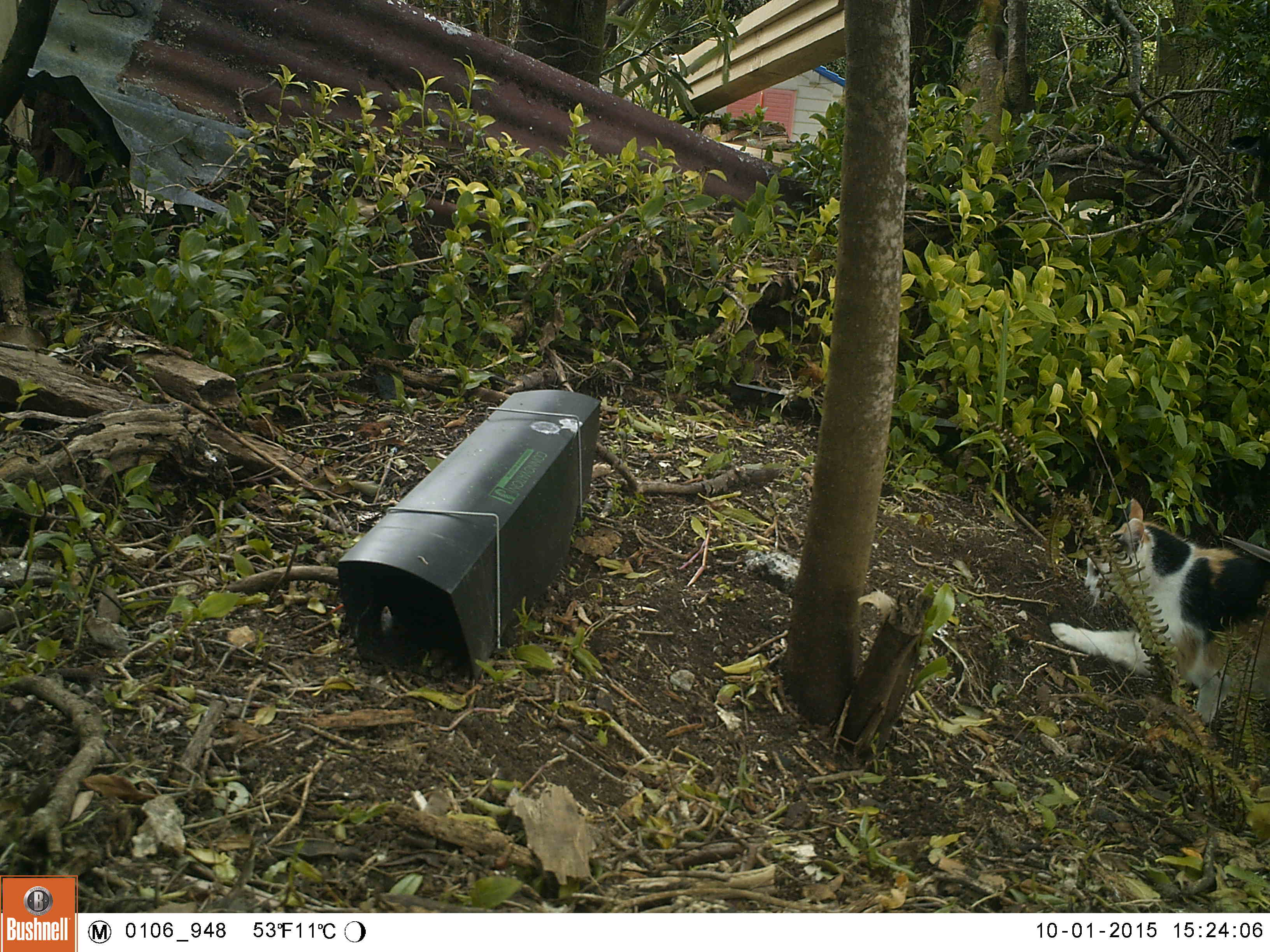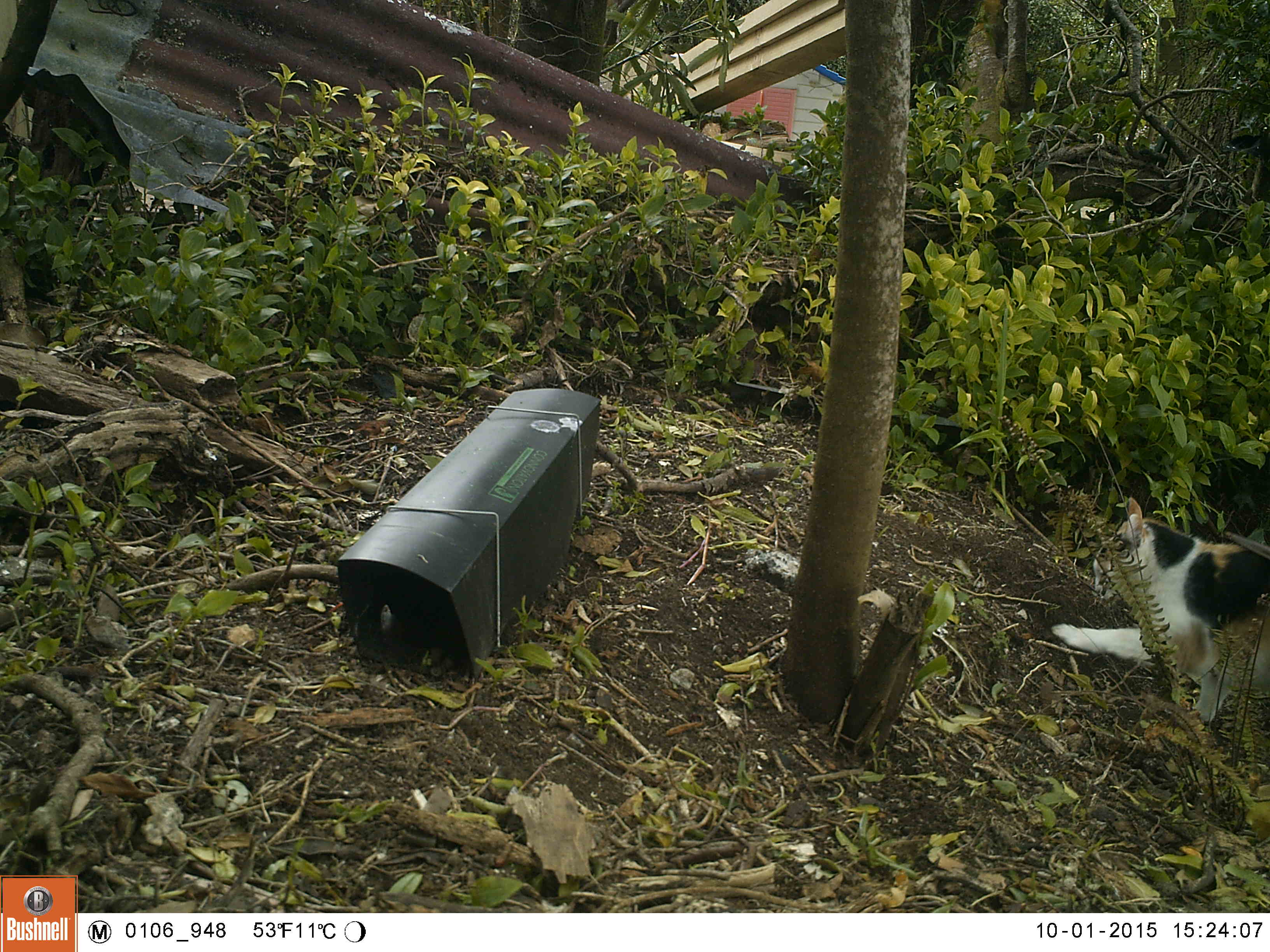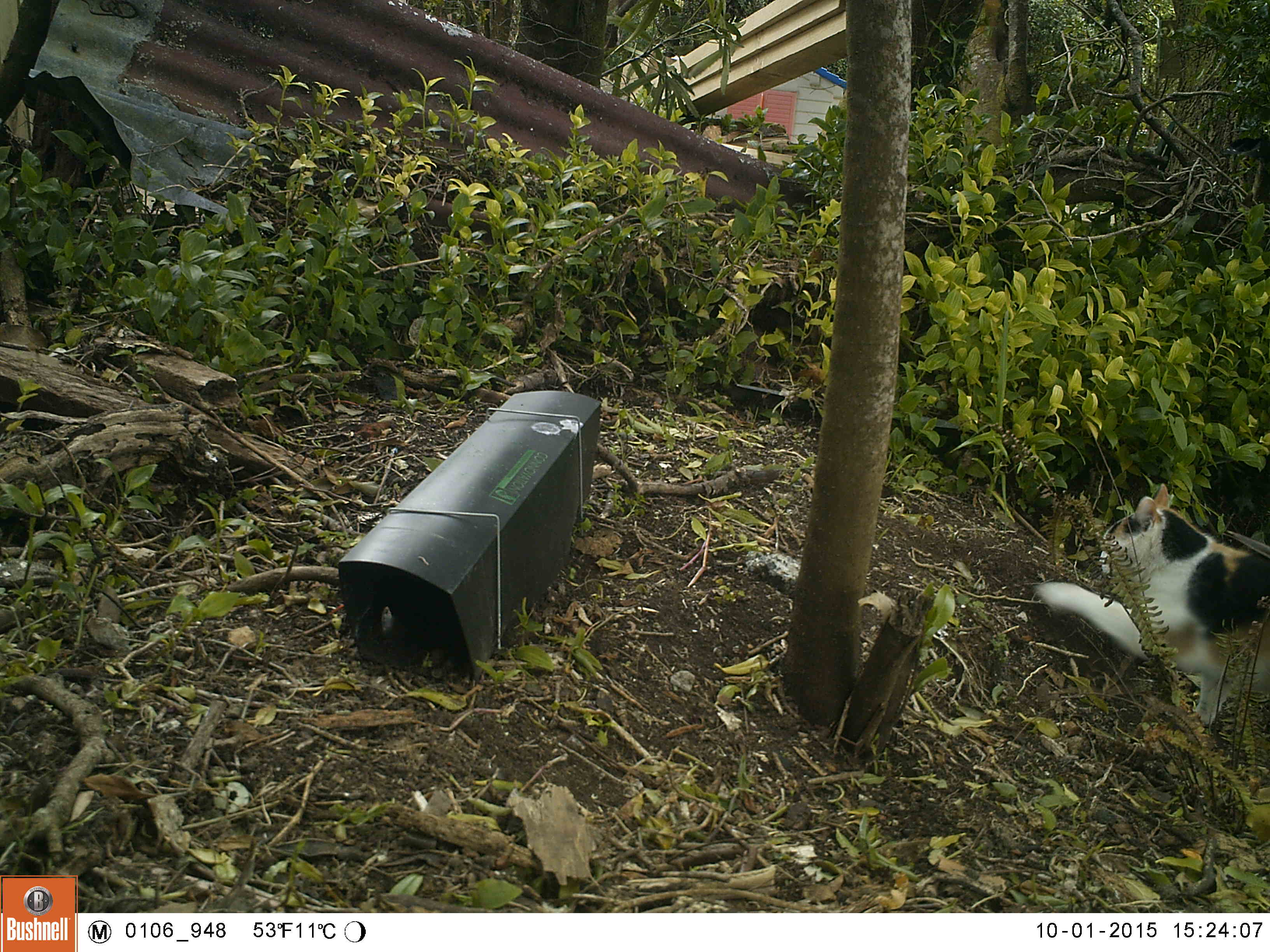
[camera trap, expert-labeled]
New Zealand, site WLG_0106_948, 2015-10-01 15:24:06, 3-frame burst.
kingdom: Animalia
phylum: Chordata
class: Mammalia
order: Carnivora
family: Felidae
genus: Felis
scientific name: Felis catus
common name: domestic cat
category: cat